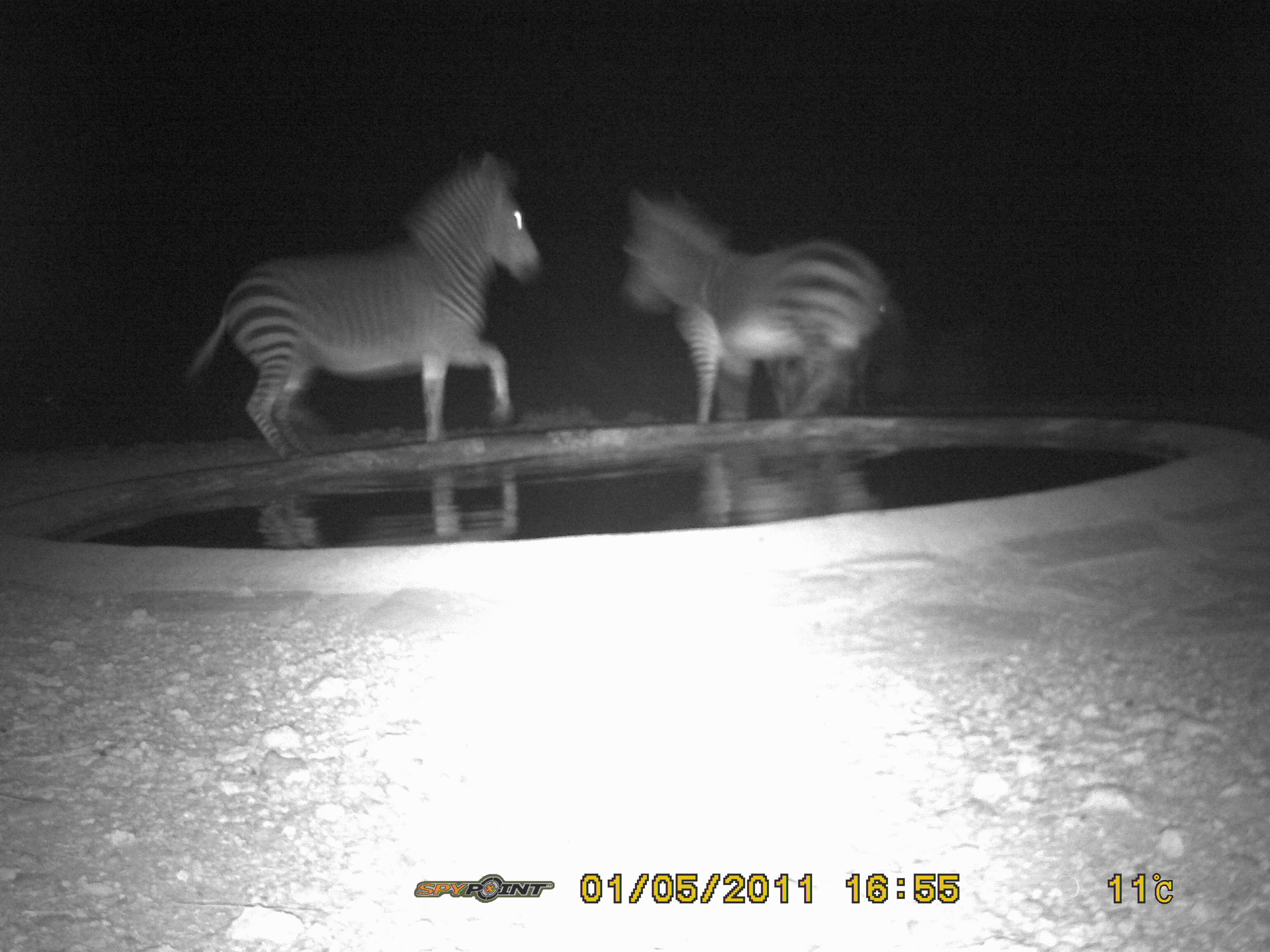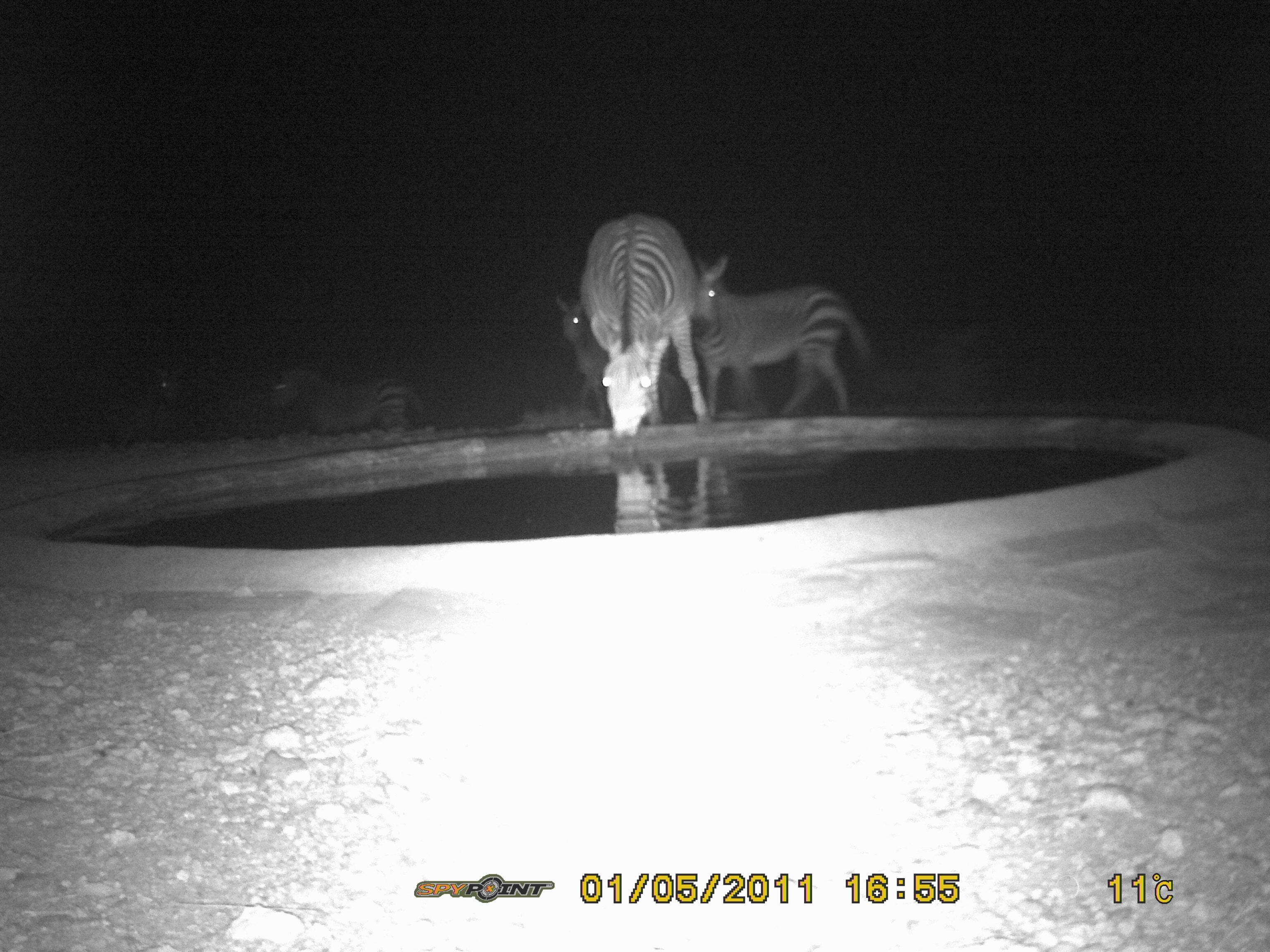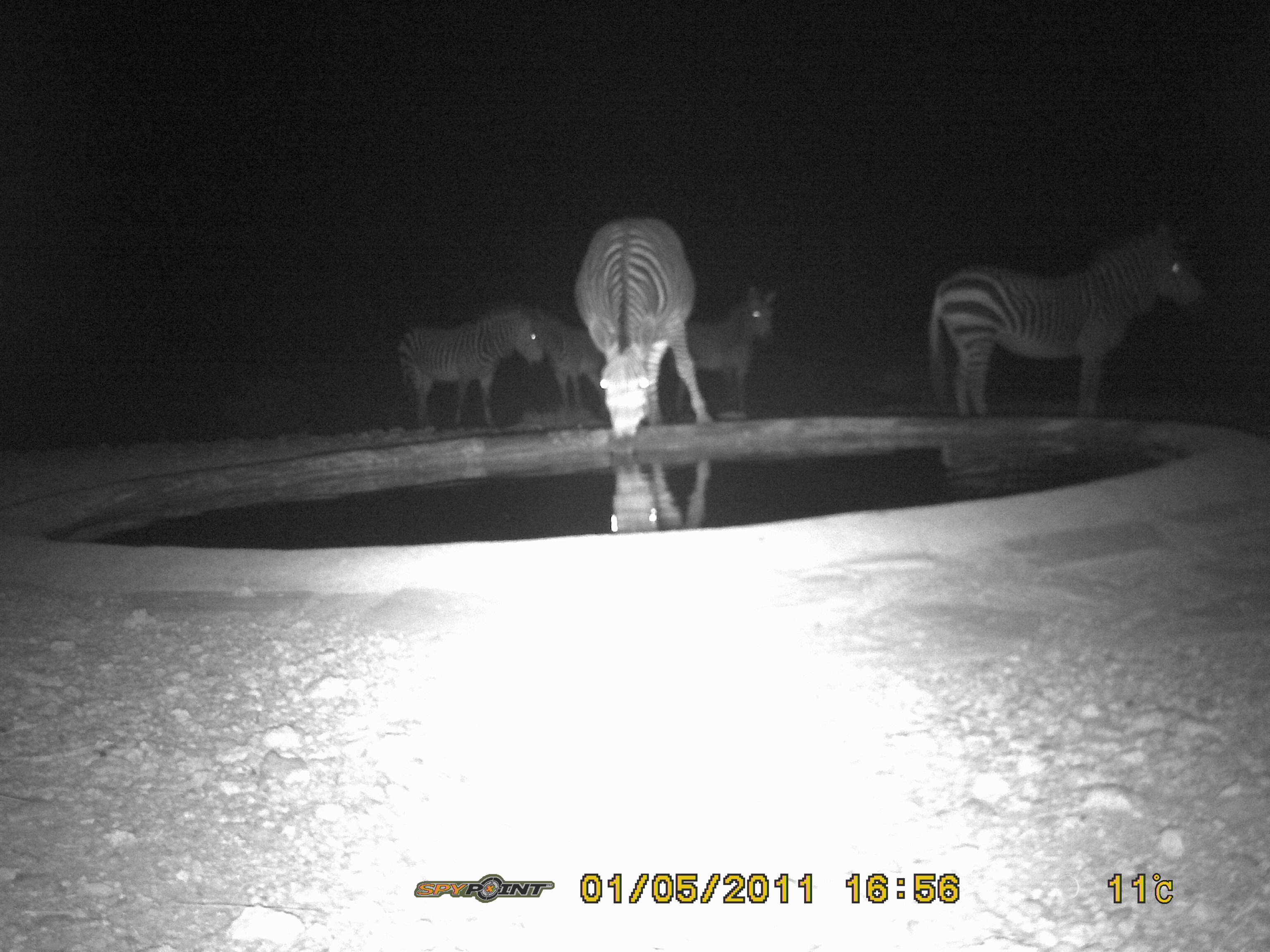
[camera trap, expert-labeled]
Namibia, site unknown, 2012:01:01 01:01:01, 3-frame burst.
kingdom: Animalia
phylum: Chordata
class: Mammalia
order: Perissodactyla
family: Equidae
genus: Equus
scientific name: Equus zebra hartmannae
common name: hartmann's mountain zebra